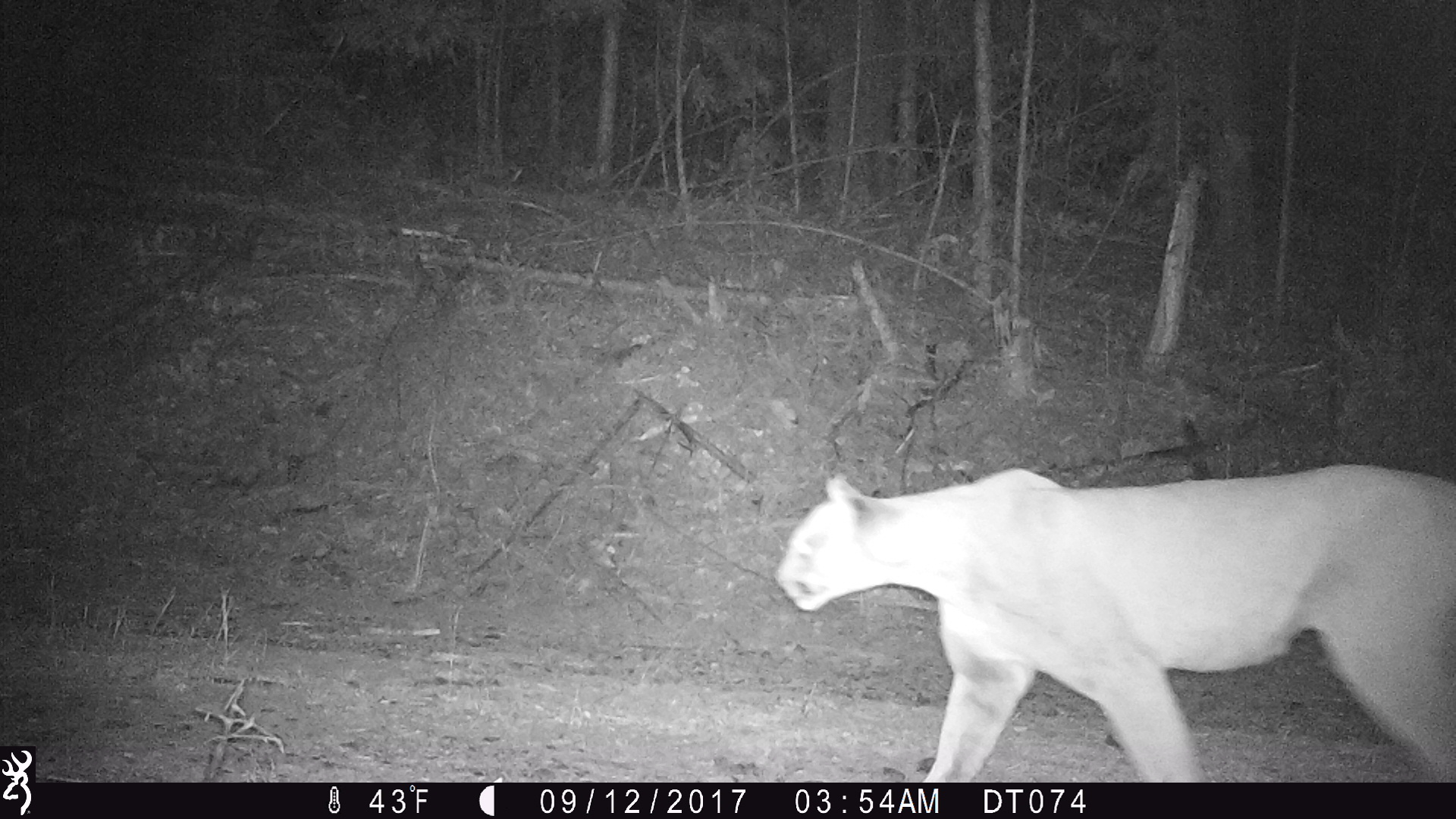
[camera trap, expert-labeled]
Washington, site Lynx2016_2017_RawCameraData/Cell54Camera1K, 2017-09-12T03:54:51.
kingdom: Animalia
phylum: Chordata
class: Mammalia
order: Carnivora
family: Felidae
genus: Puma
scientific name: Puma concolor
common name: mountain lion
Puma concolor (mountain lion). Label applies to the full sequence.